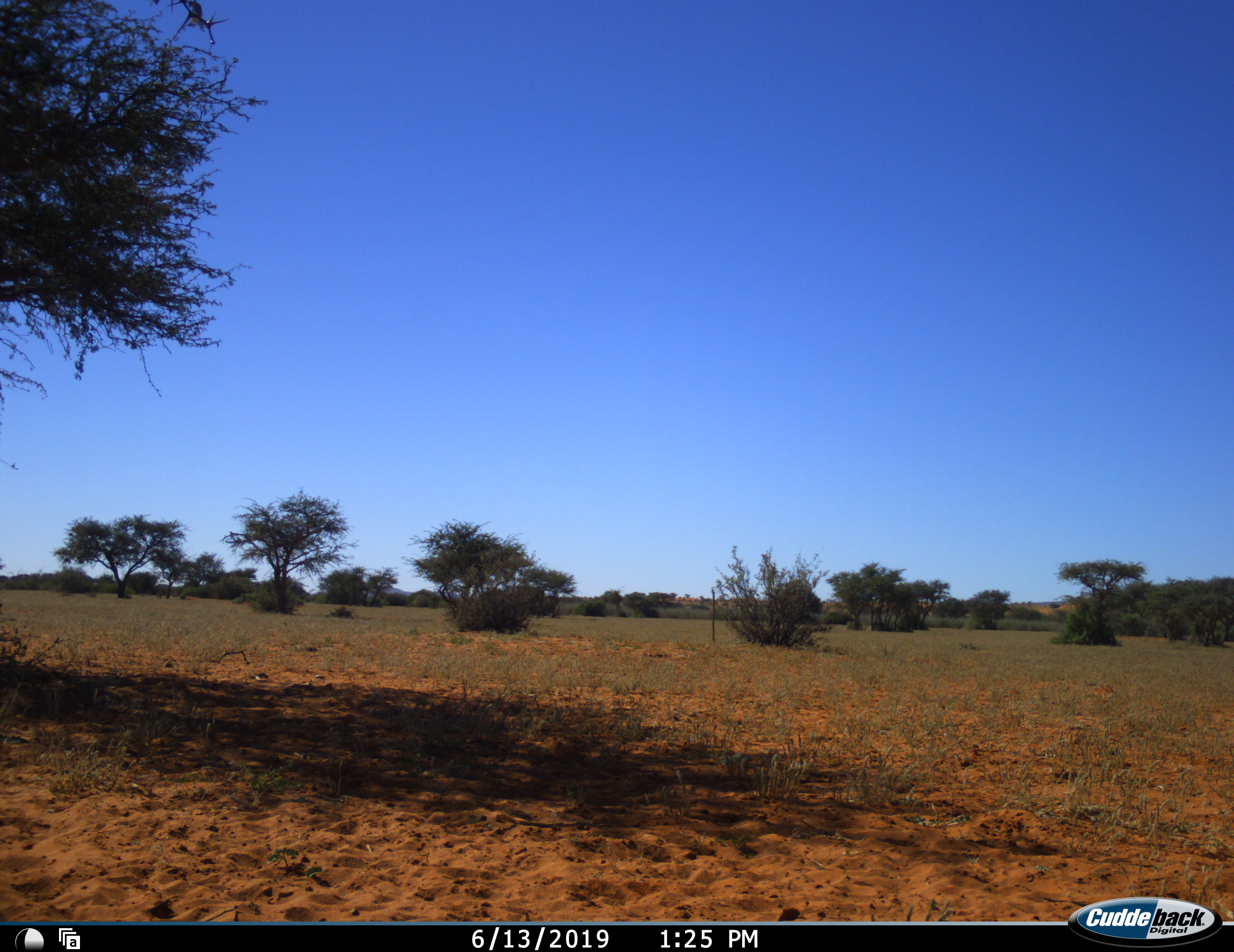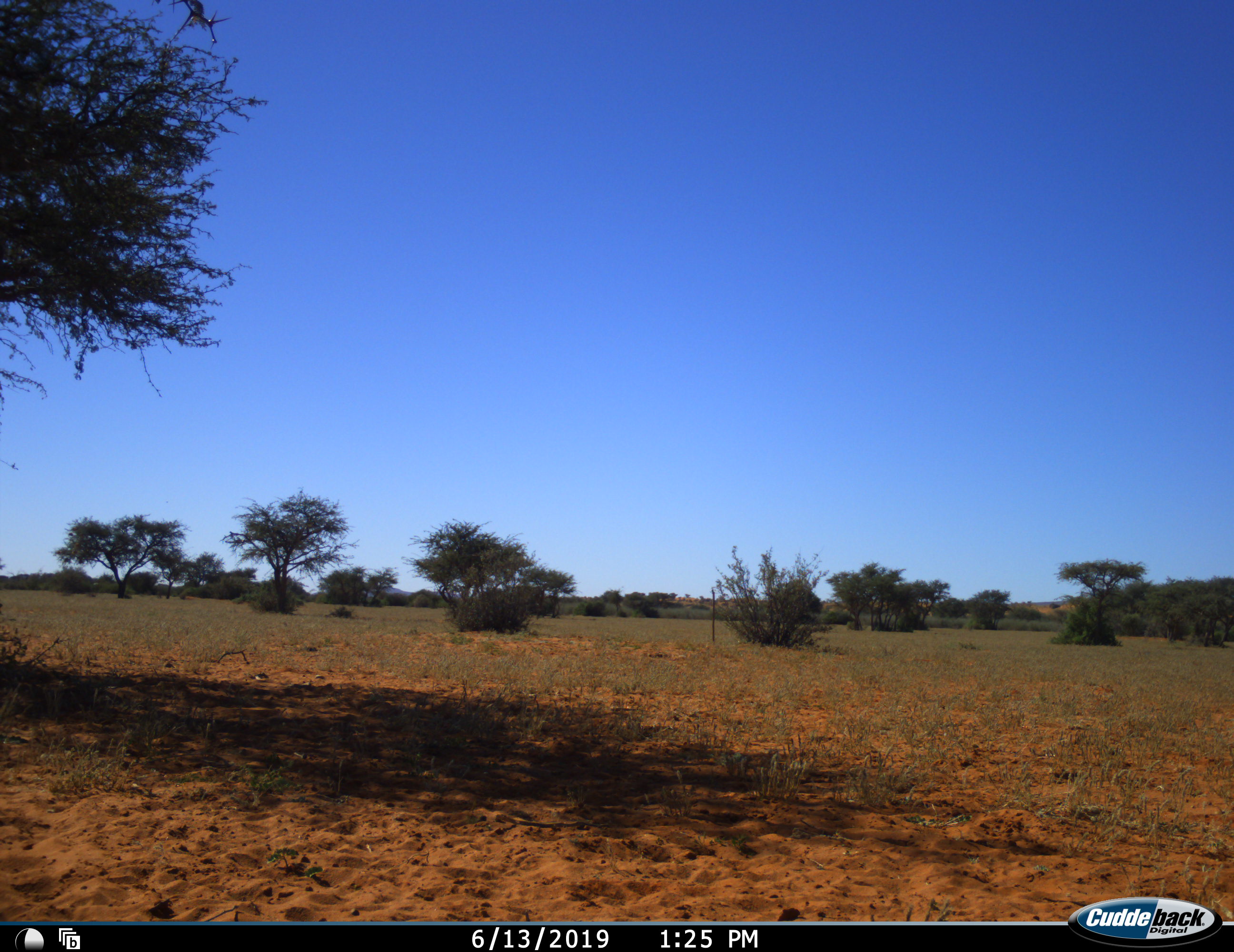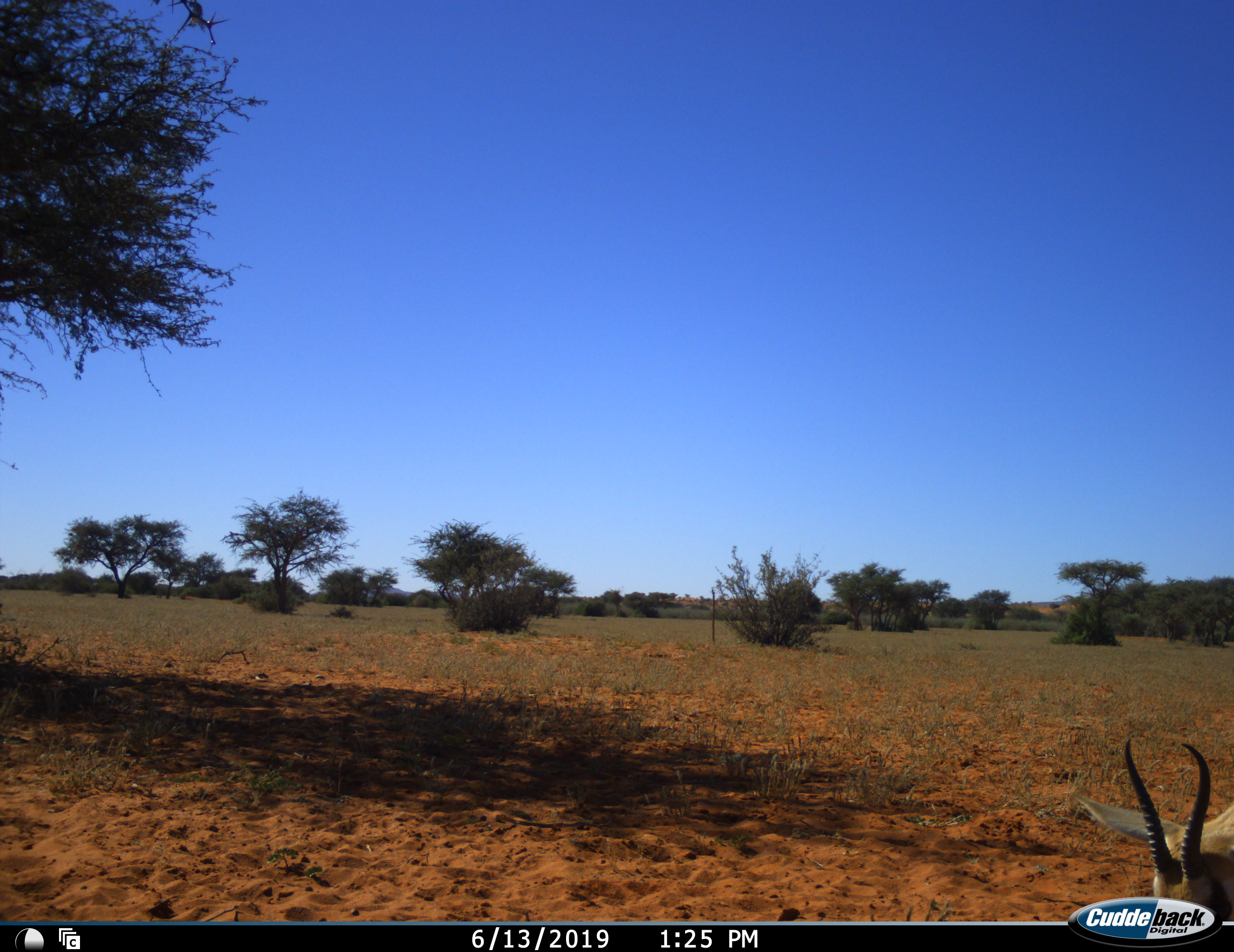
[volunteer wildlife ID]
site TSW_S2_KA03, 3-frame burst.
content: unidentified animal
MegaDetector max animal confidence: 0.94